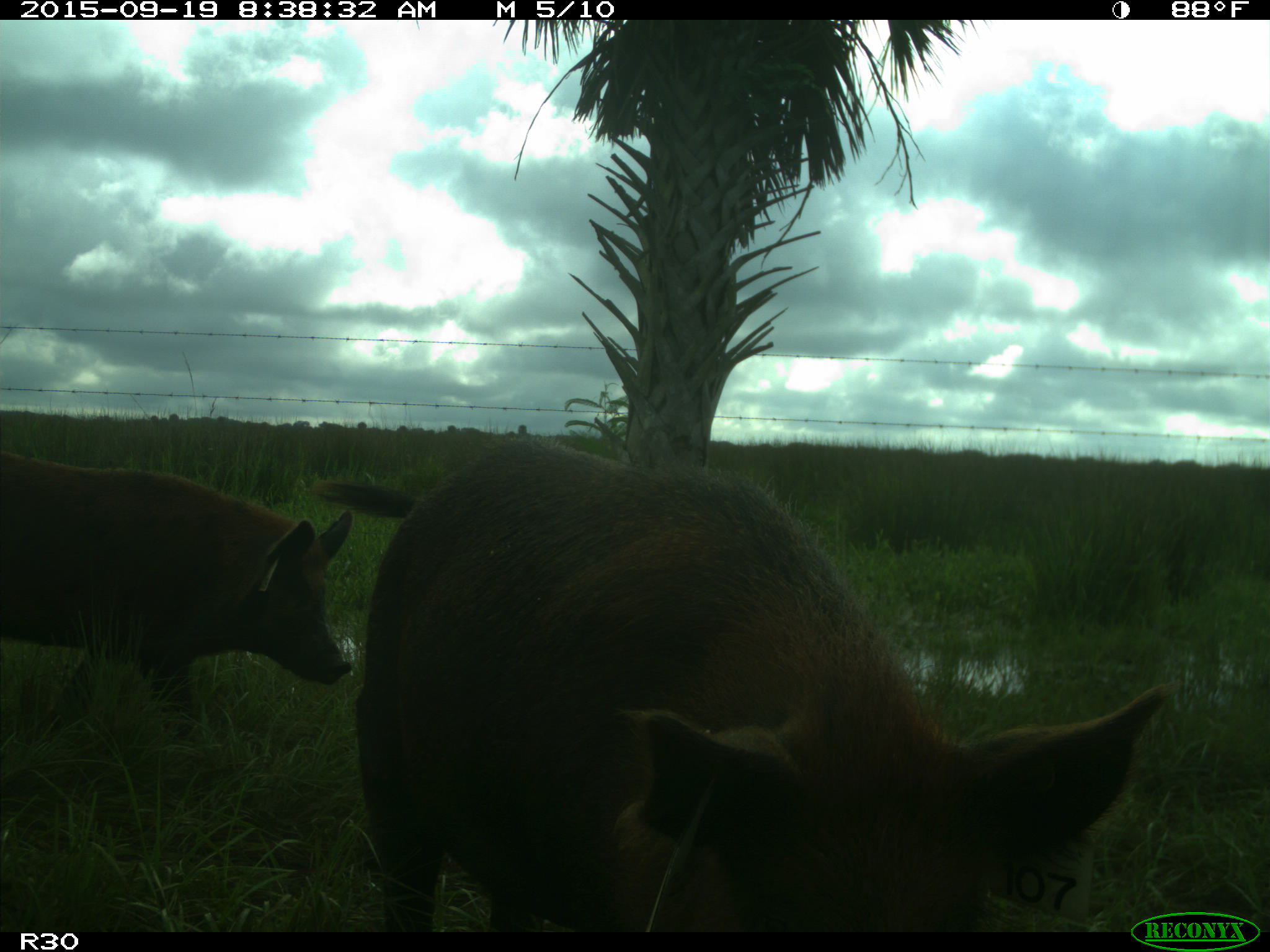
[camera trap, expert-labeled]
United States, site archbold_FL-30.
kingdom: Animalia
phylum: Chordata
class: Mammalia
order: Artiodactyla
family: Suidae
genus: Sus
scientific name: Sus scrofa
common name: wild boar